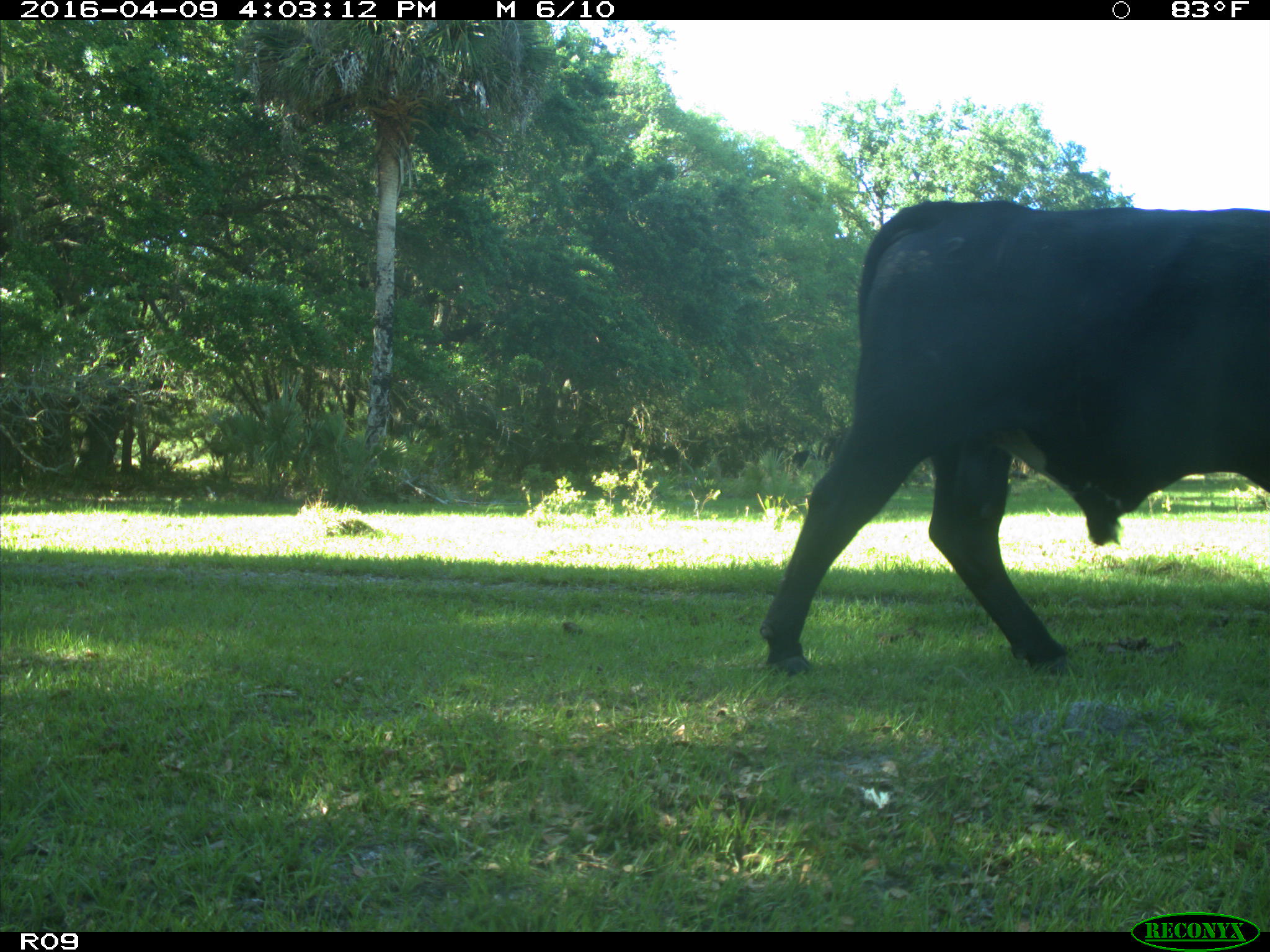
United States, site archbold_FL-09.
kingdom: Animalia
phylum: Chordata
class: Mammalia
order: Artiodactyla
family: Bovidae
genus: Bos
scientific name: Bos taurus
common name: domestic cow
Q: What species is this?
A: Bos taurus (domestic cow).